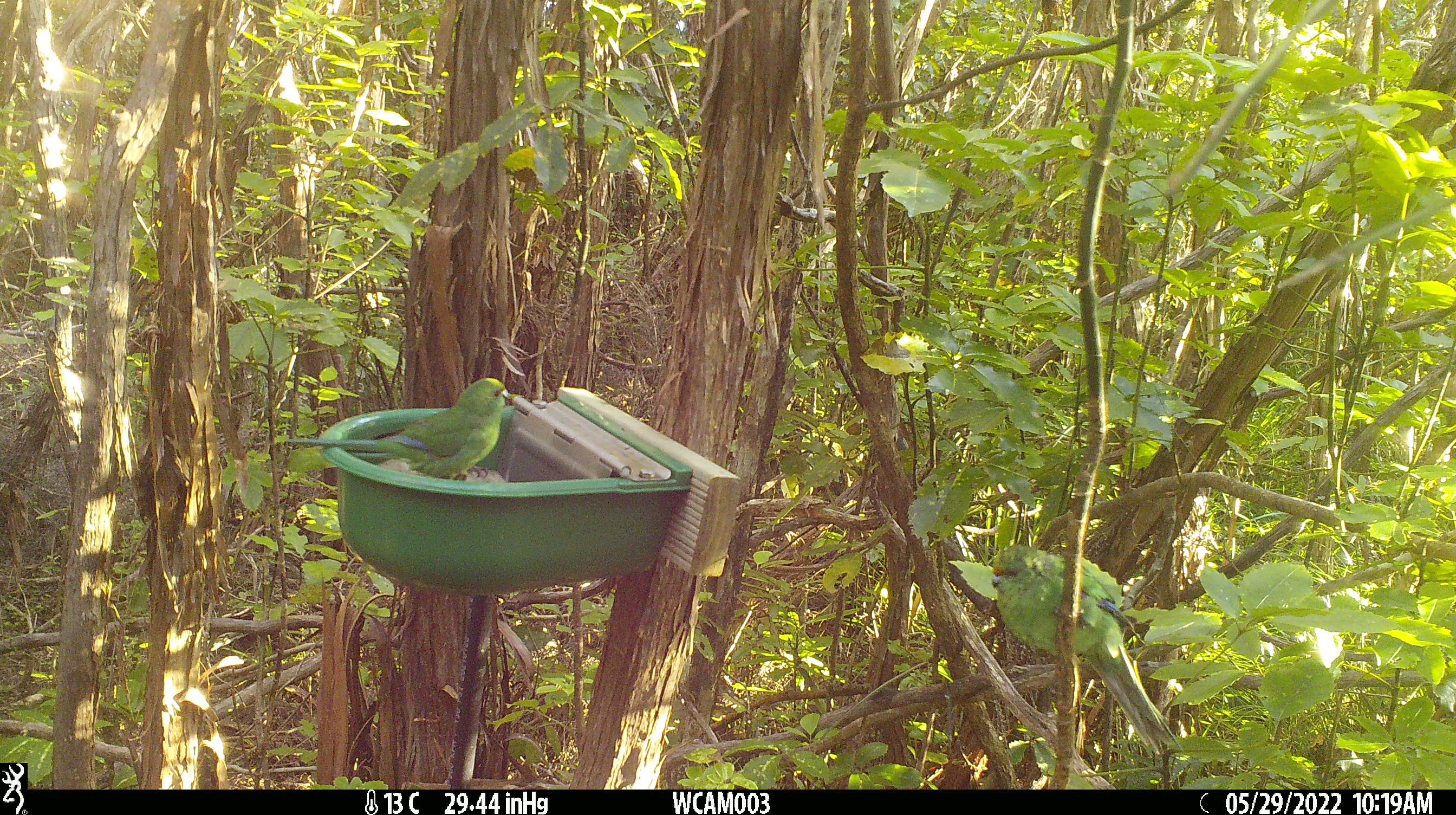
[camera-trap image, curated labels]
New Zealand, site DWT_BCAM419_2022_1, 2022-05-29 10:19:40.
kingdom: Animalia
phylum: Chordata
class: Aves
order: Psittaciformes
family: Psittaculidae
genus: Cyanoramphus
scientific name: Cyanoramphus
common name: parakeet